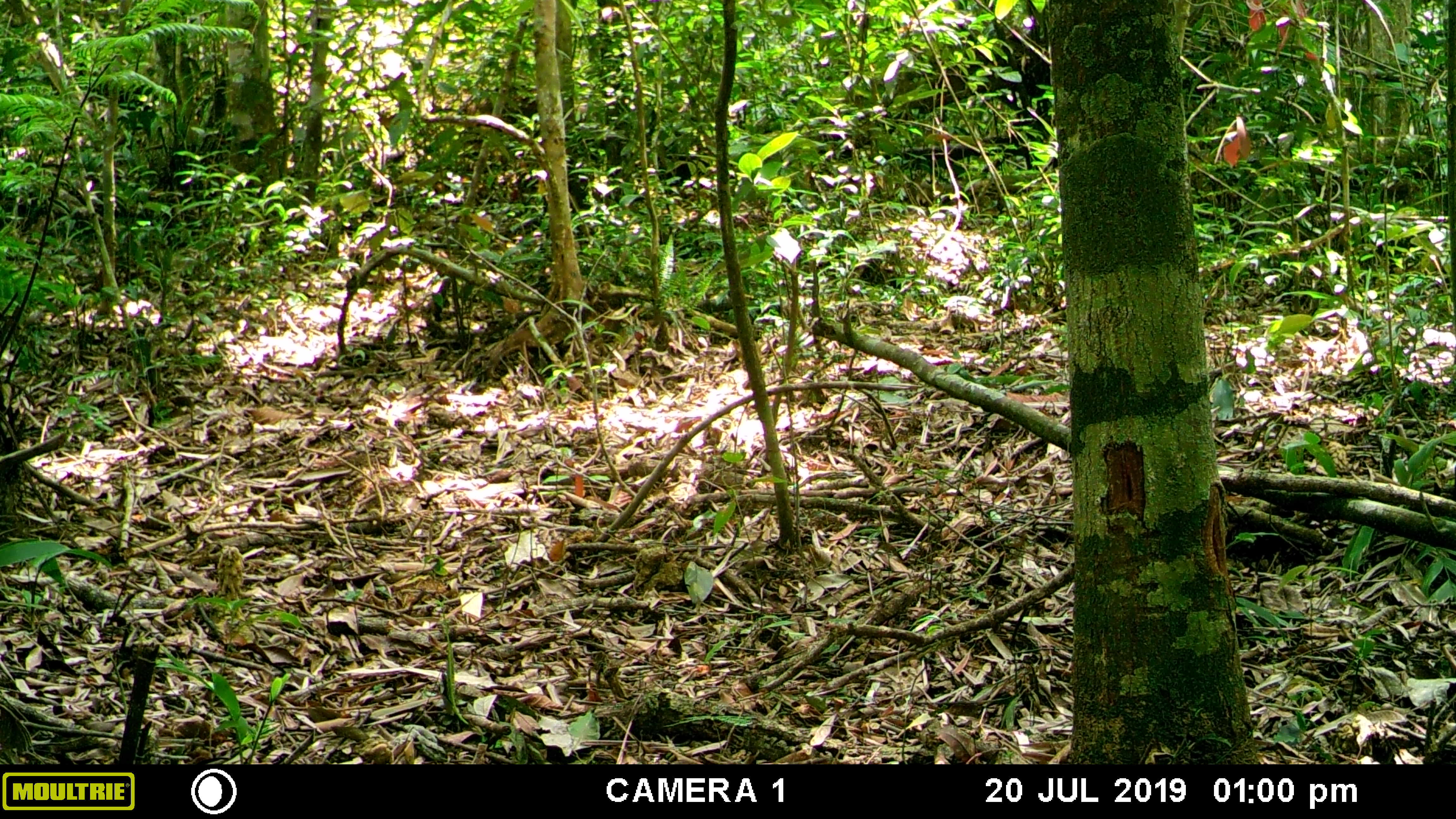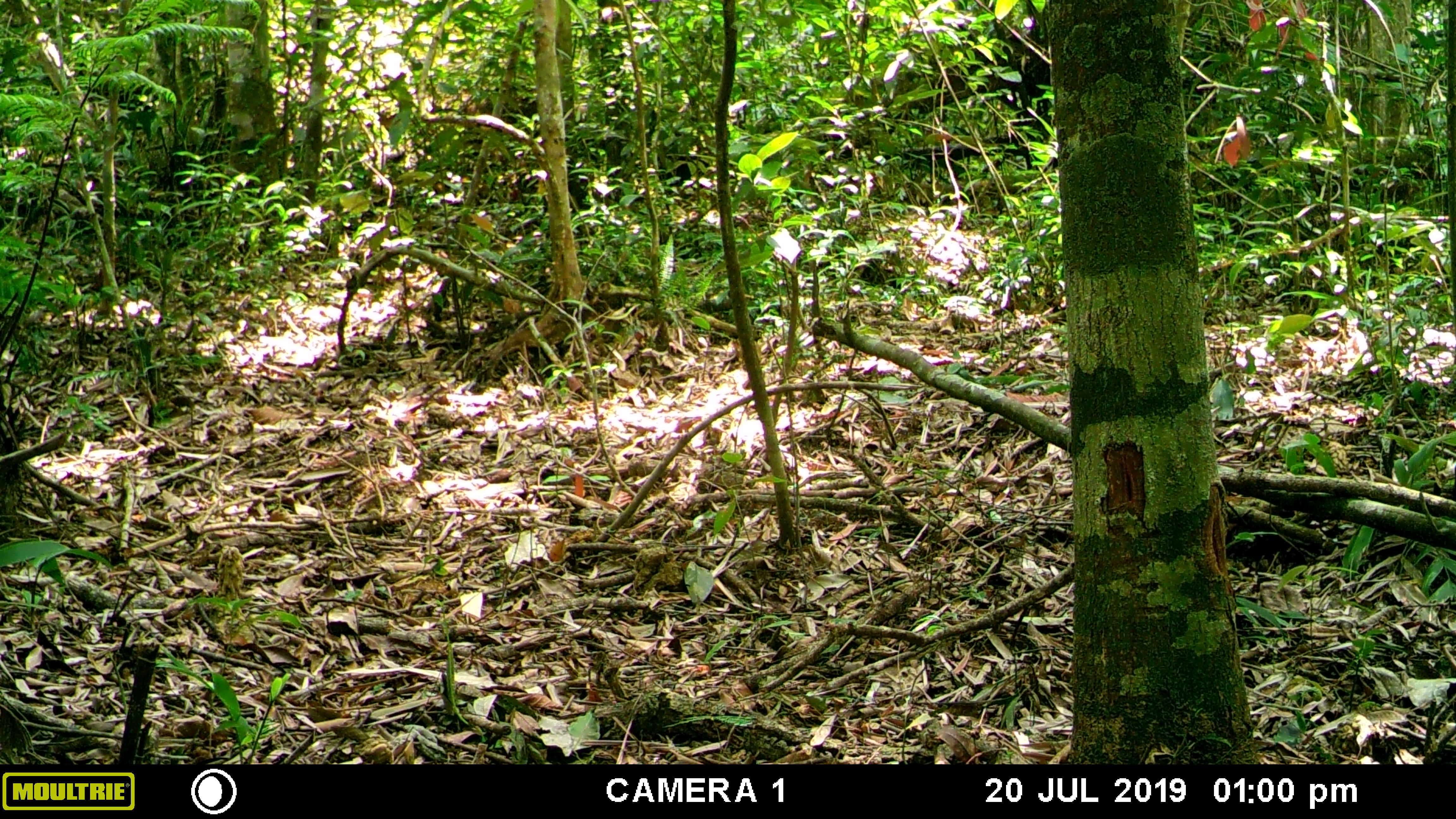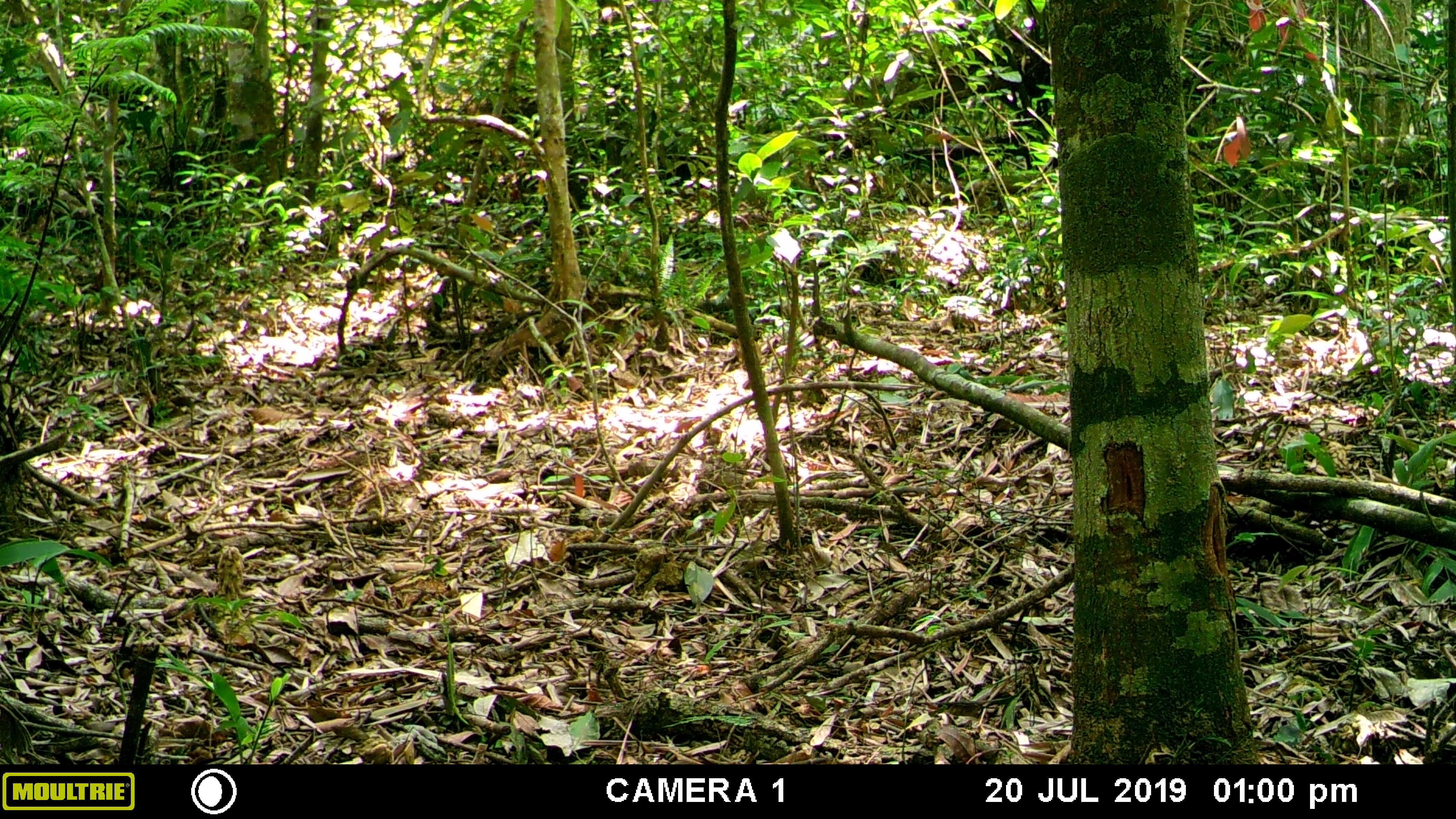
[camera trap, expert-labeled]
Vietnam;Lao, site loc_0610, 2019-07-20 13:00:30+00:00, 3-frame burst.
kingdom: Animalia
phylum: Chordata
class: Mammalia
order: Artiodactyla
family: Suidae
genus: Sus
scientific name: Sus scrofa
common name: eurasian wild pig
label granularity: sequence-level